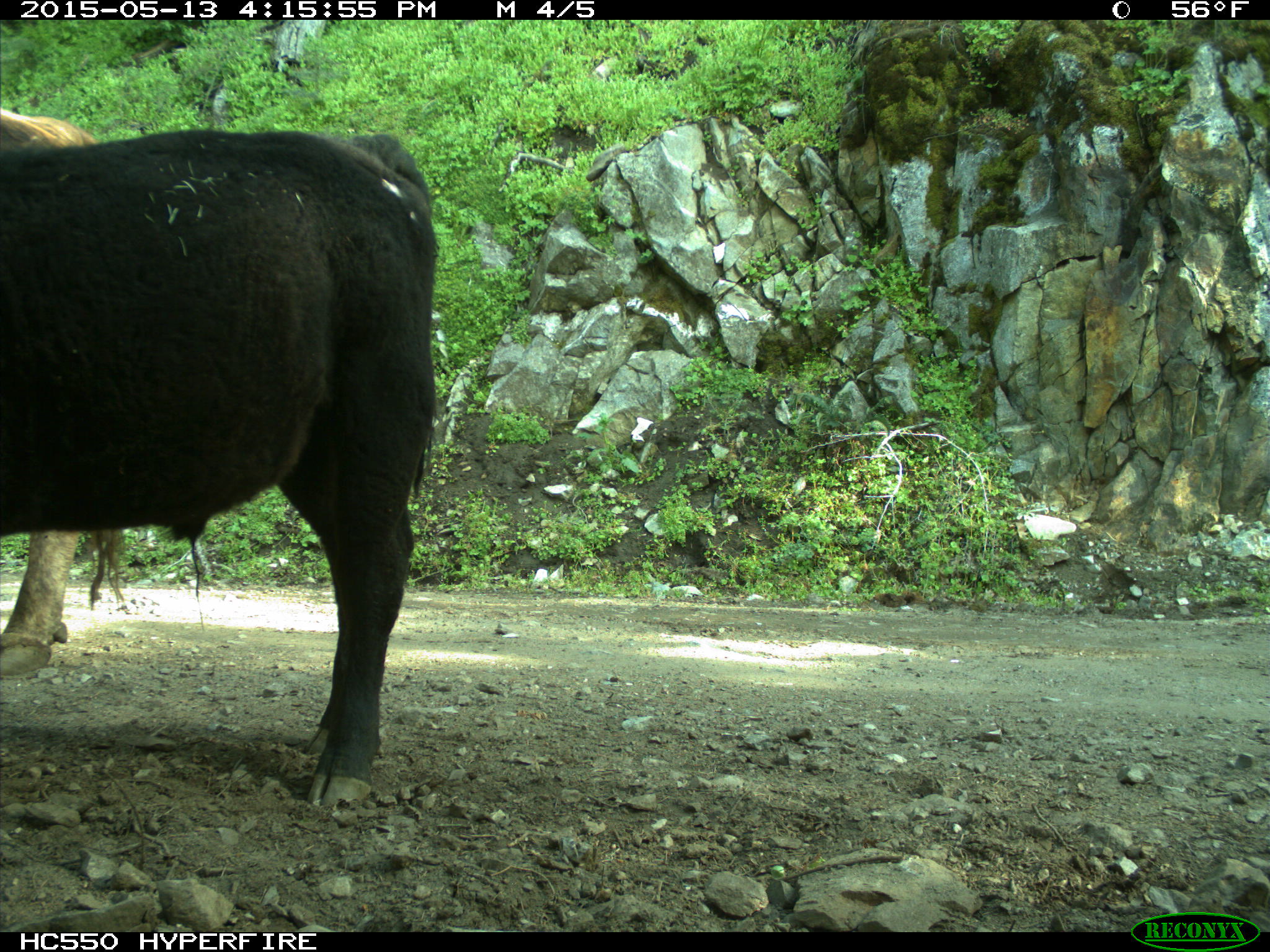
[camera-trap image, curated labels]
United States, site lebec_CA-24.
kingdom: Animalia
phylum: Chordata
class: Mammalia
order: Artiodactyla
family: Bovidae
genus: Bos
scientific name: Bos taurus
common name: domestic cow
Bos taurus (domestic cow).